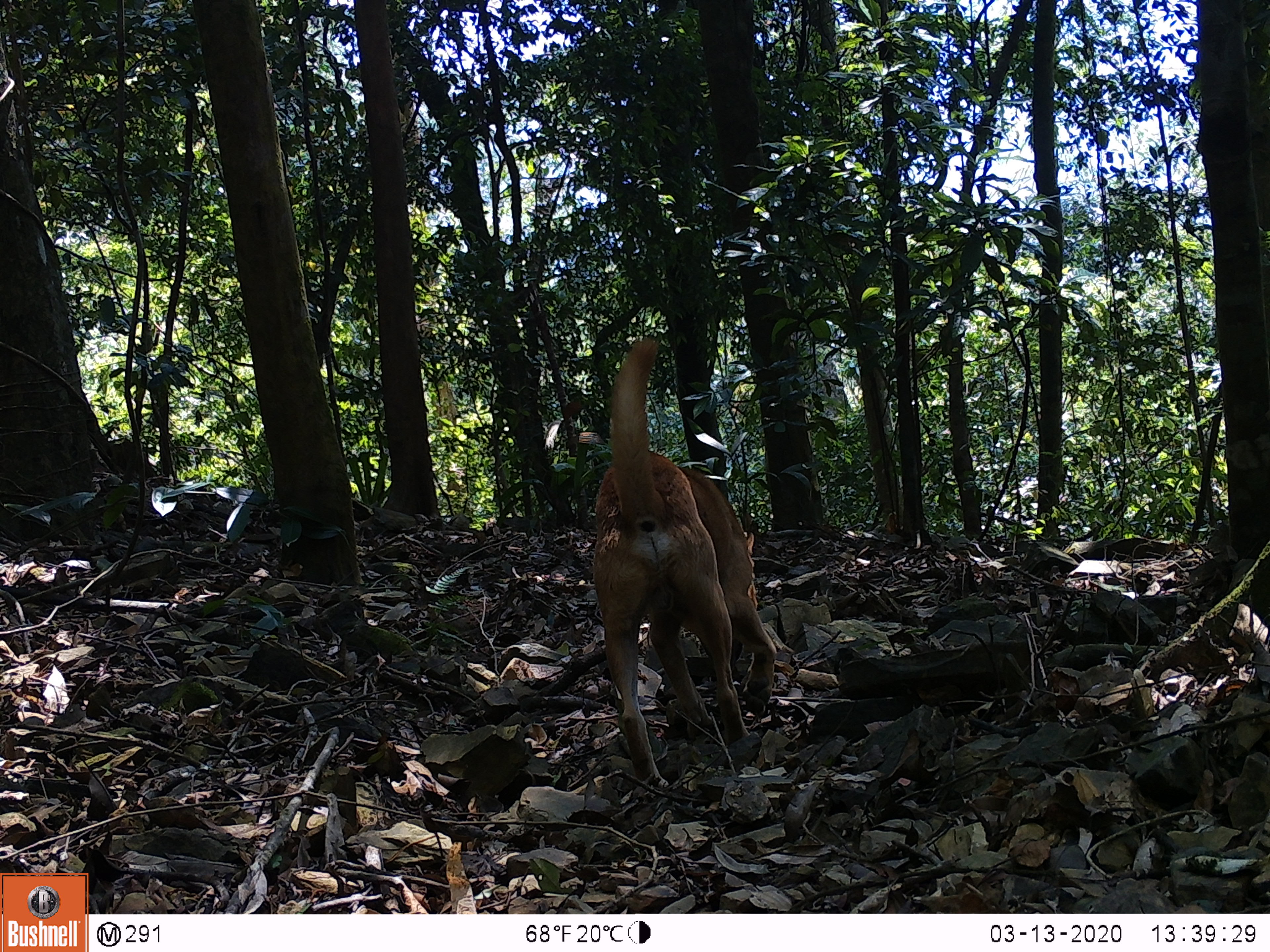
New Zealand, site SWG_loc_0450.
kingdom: Animalia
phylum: Chordata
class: Mammalia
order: Carnivora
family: Canidae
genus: Canis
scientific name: Canis familiaris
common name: domestic dog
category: dog